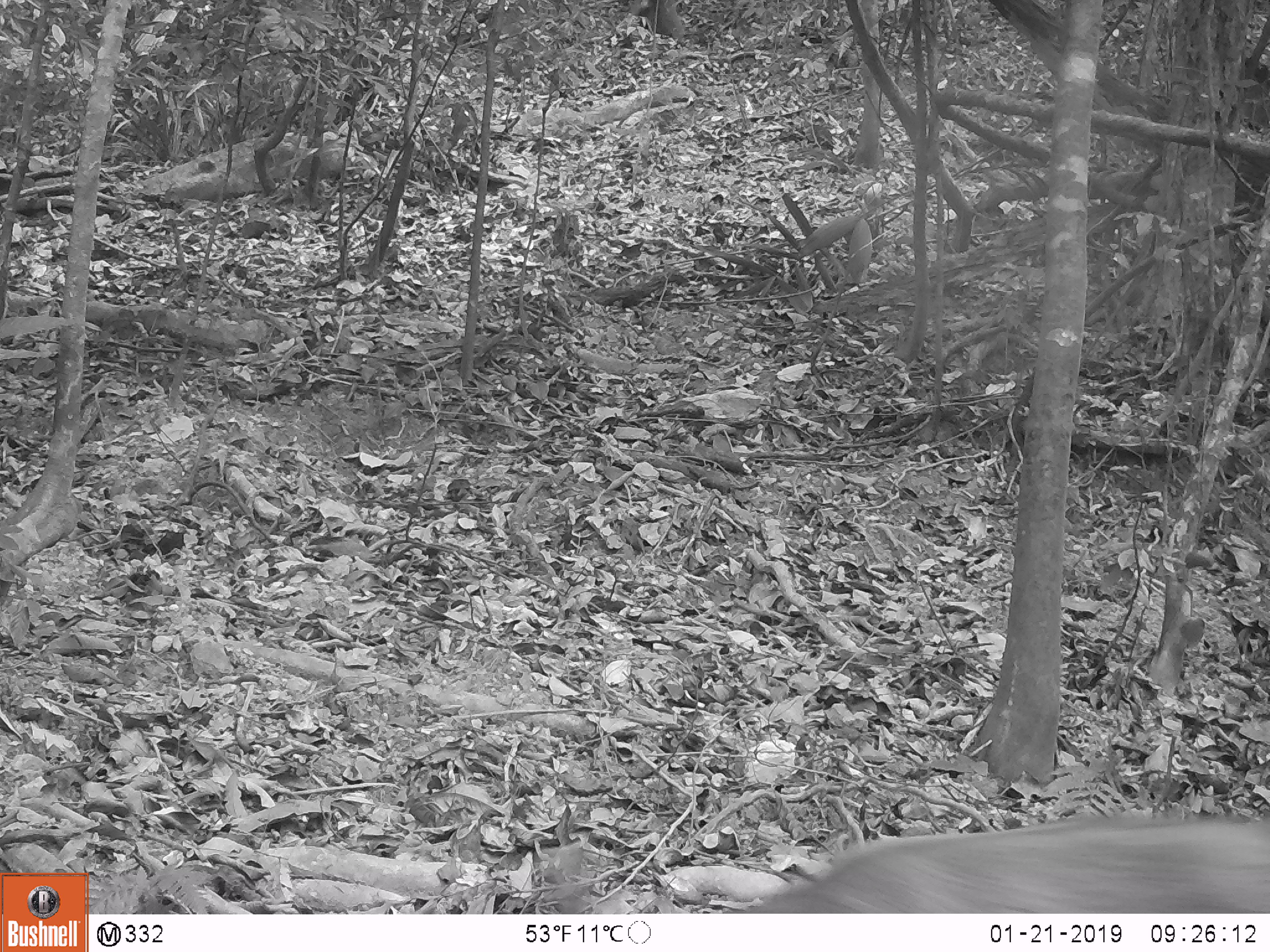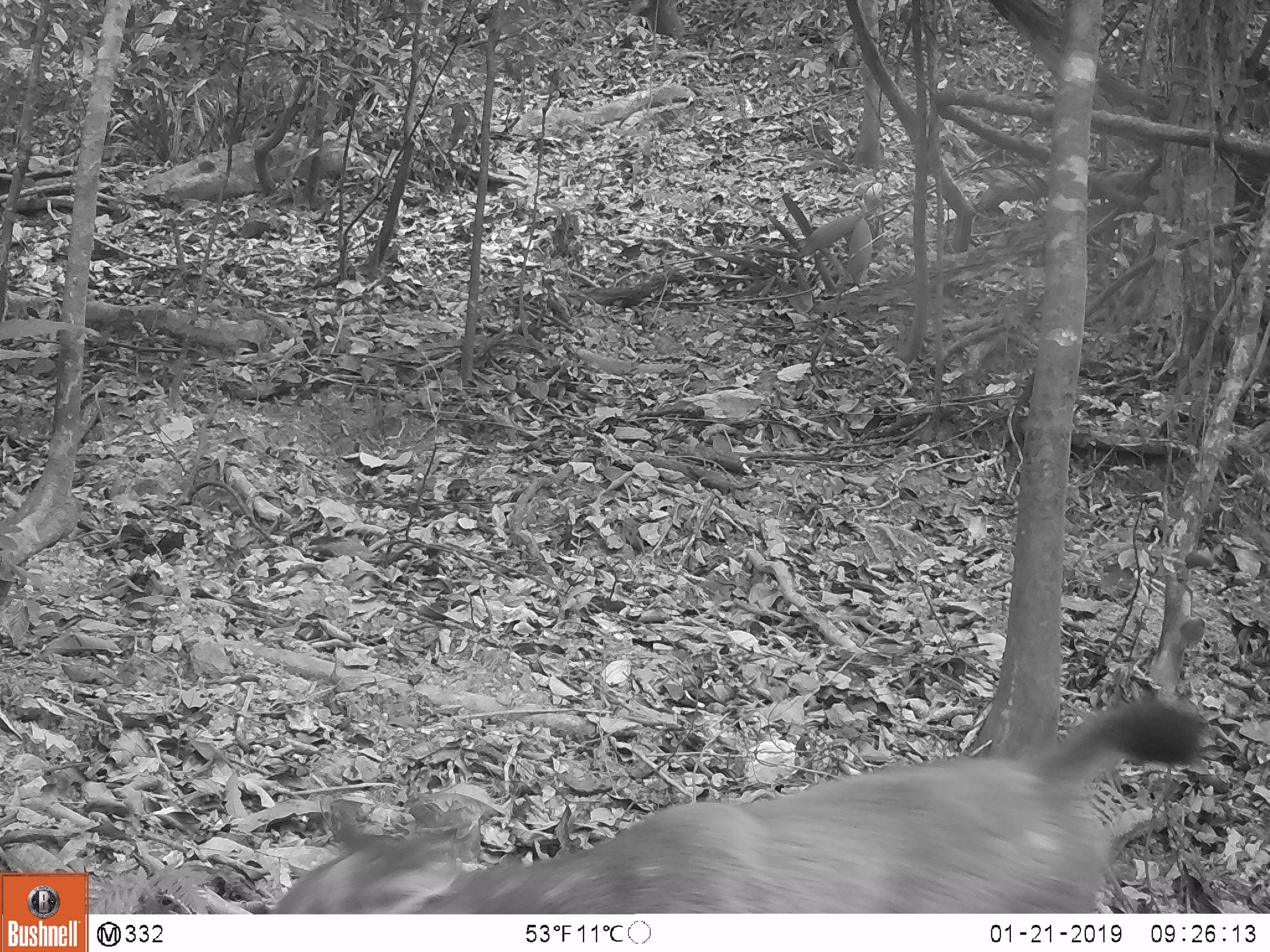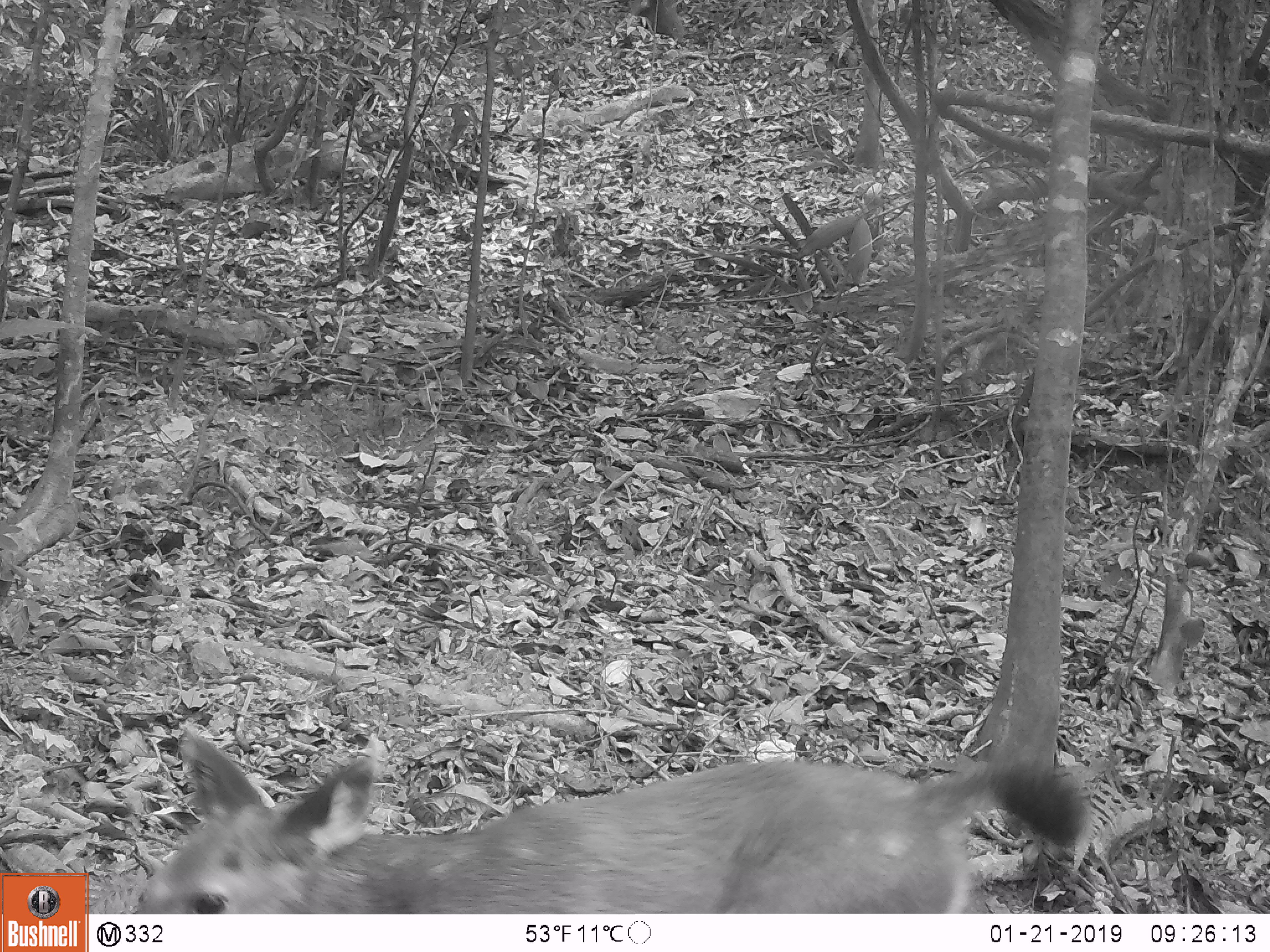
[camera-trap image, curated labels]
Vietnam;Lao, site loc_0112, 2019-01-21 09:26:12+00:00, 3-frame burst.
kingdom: Animalia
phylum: Chordata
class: Mammalia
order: Artiodactyla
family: Cervidae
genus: Rusa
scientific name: Rusa unicolor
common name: sambar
Sambar (Rusa unicolor). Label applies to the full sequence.